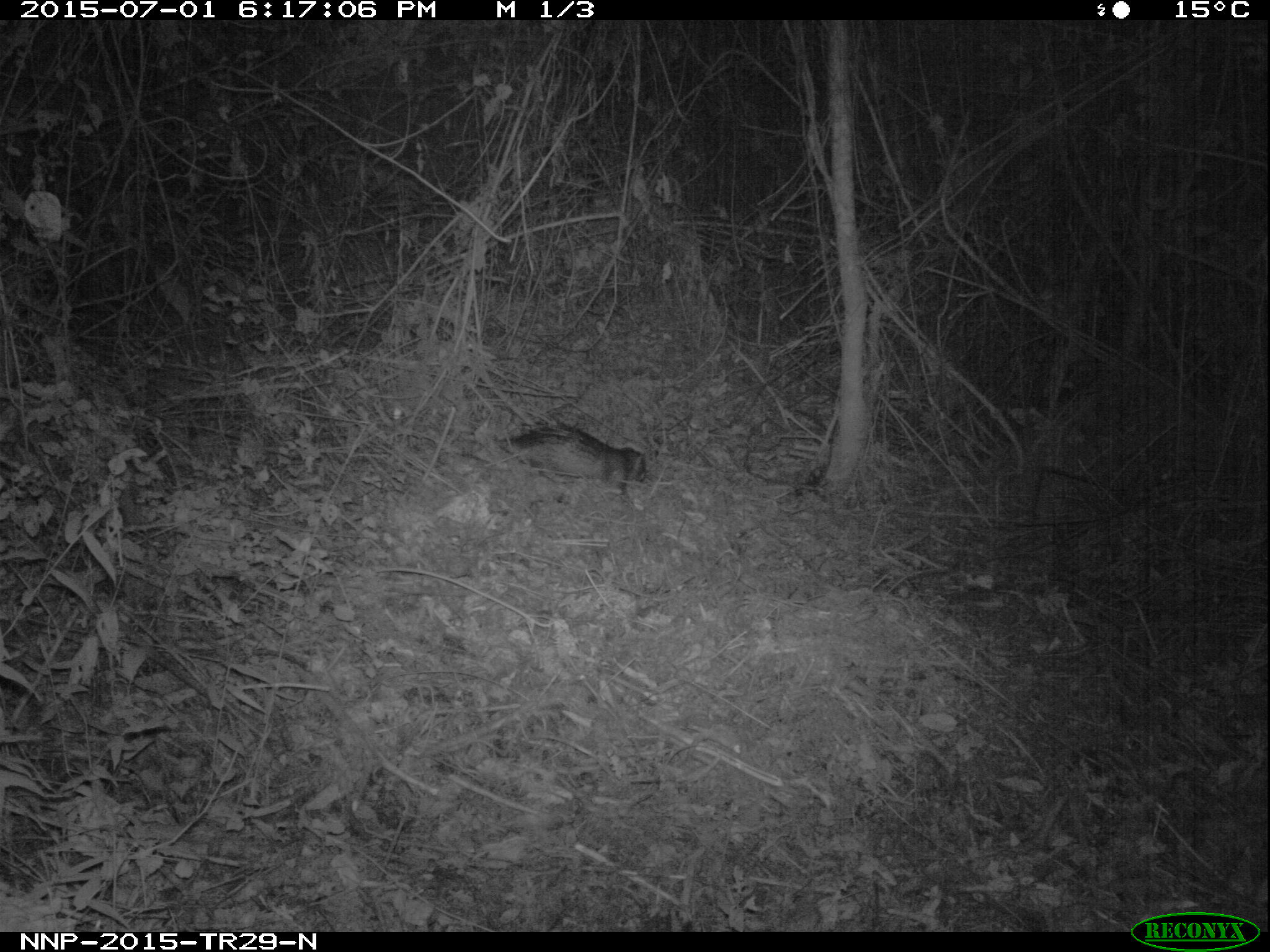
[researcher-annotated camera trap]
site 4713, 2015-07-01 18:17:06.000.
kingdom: Animalia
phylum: Chordata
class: Mammalia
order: Rodentia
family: Hystricidae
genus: Atherurus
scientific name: Atherurus africanus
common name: african brush-tailed porcupine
Atherurus africanus (african brush-tailed porcupine), count 1.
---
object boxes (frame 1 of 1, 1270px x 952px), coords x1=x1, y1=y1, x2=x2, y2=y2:
atherurus africanus: x1=499, y1=421, x2=646, y2=509